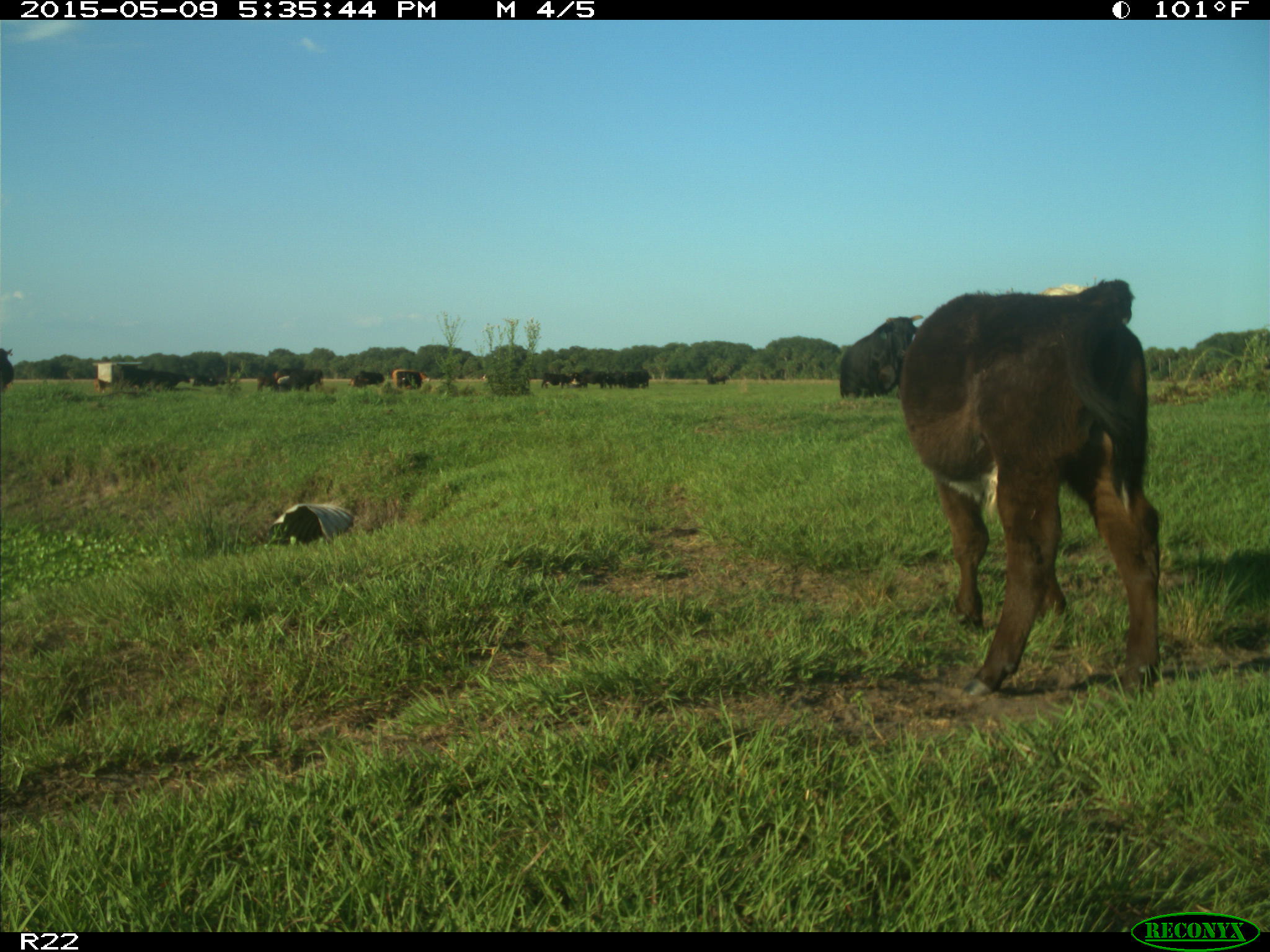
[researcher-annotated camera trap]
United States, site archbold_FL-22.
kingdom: Animalia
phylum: Chordata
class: Mammalia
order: Artiodactyla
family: Bovidae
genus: Bos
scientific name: Bos taurus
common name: domestic cow